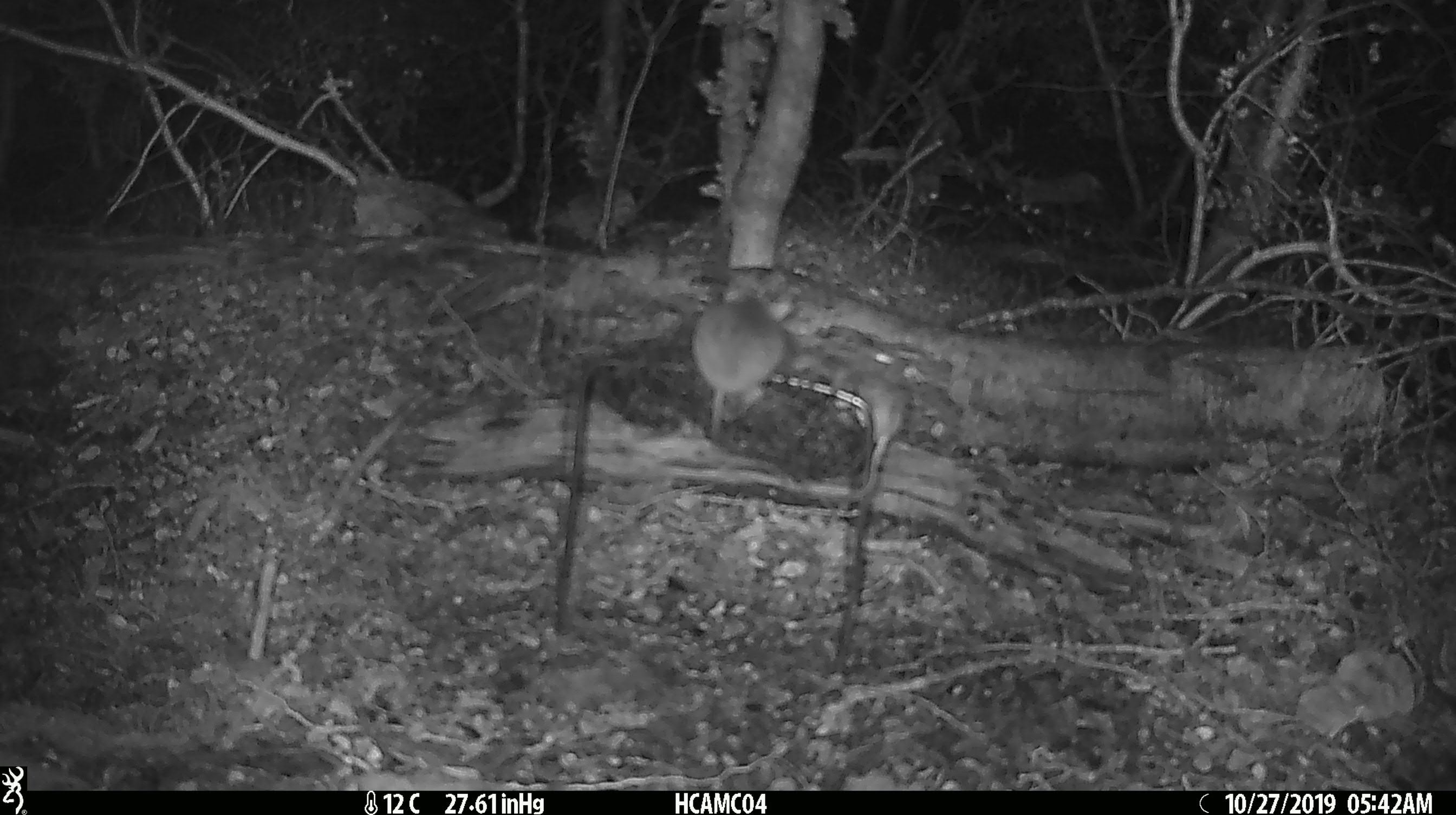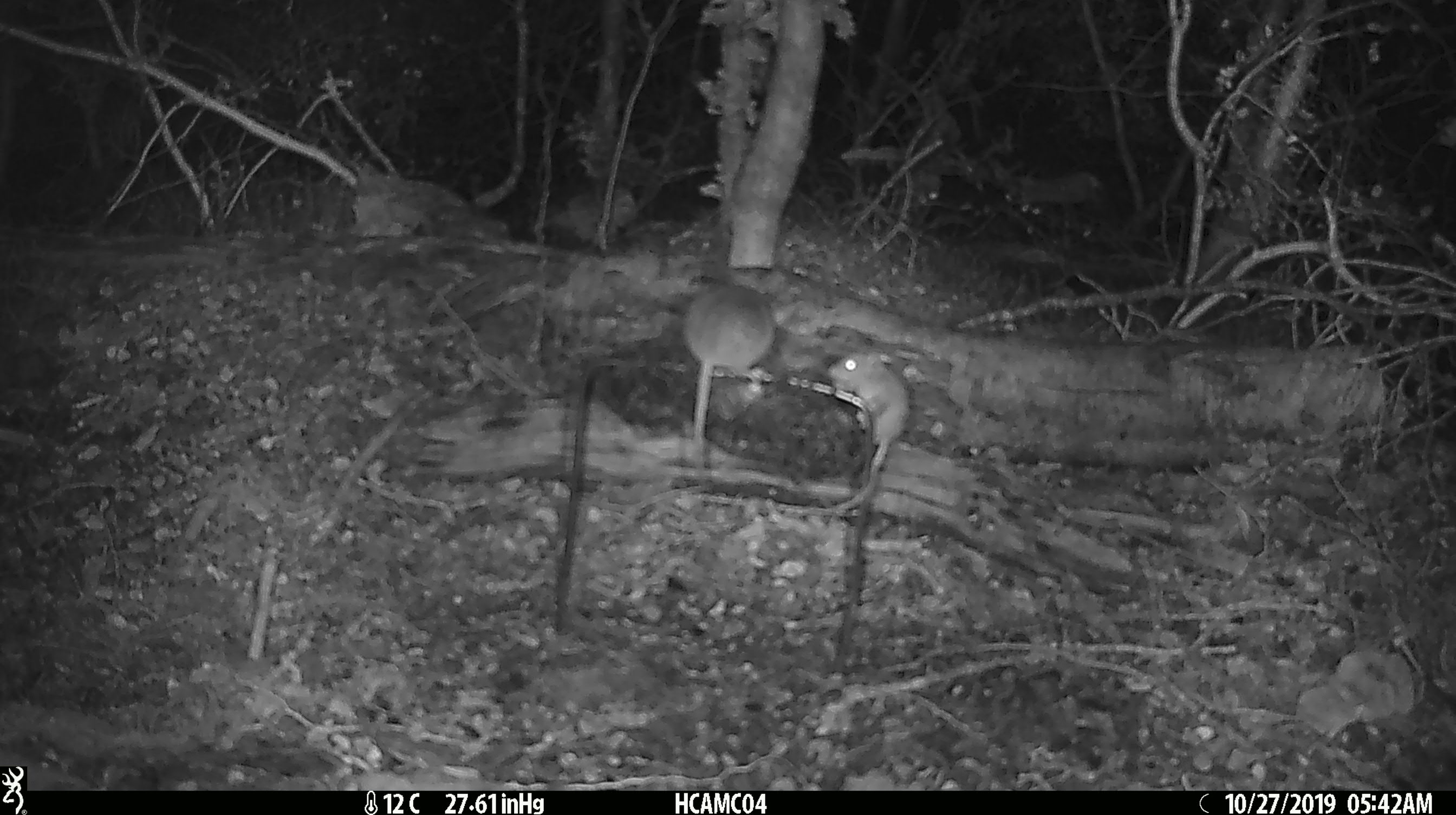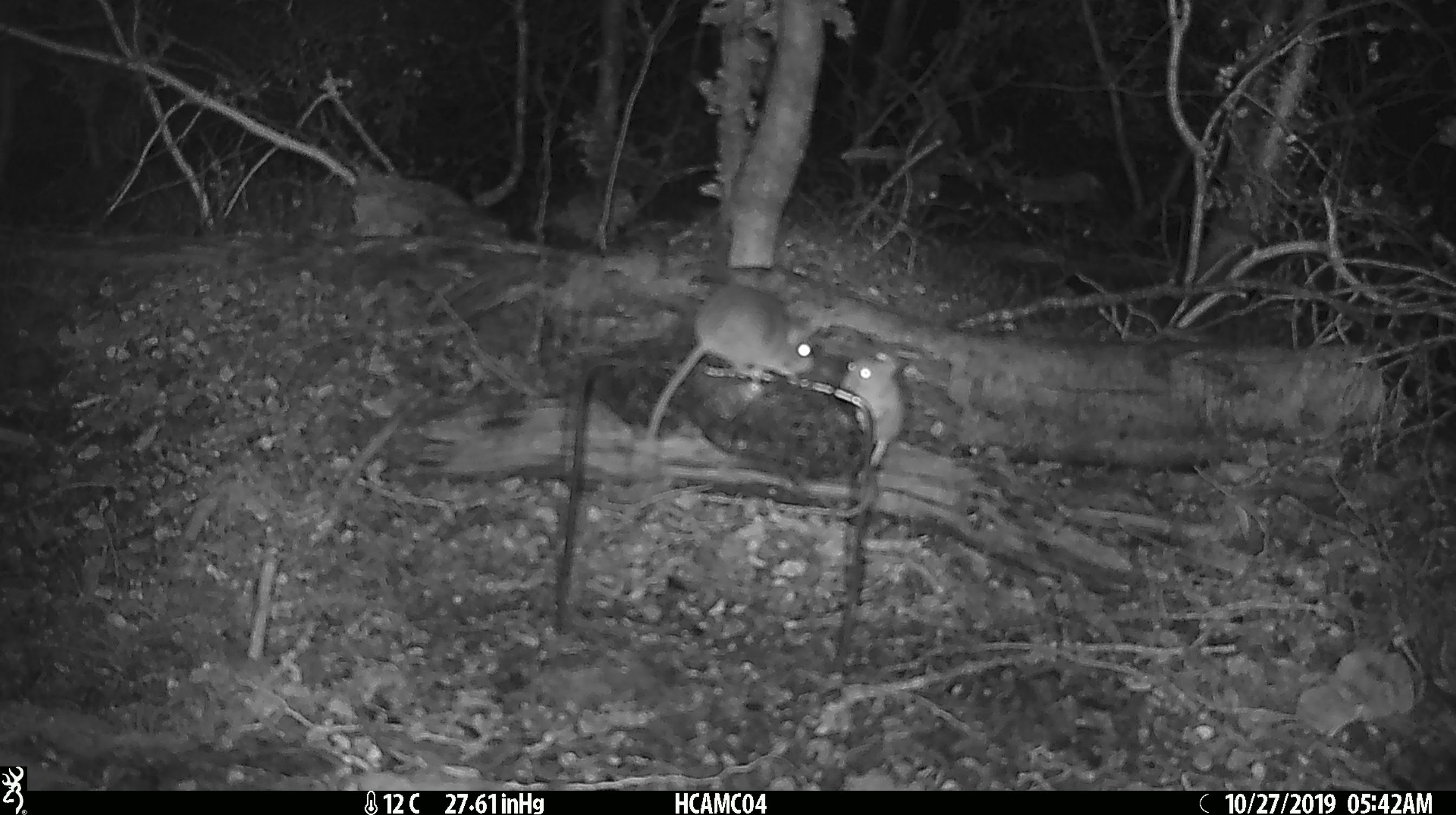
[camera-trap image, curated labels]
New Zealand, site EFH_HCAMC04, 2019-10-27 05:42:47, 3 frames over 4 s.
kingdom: Animalia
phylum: Chordata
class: Mammalia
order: Rodentia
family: Muridae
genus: Mus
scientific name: Mus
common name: mouse